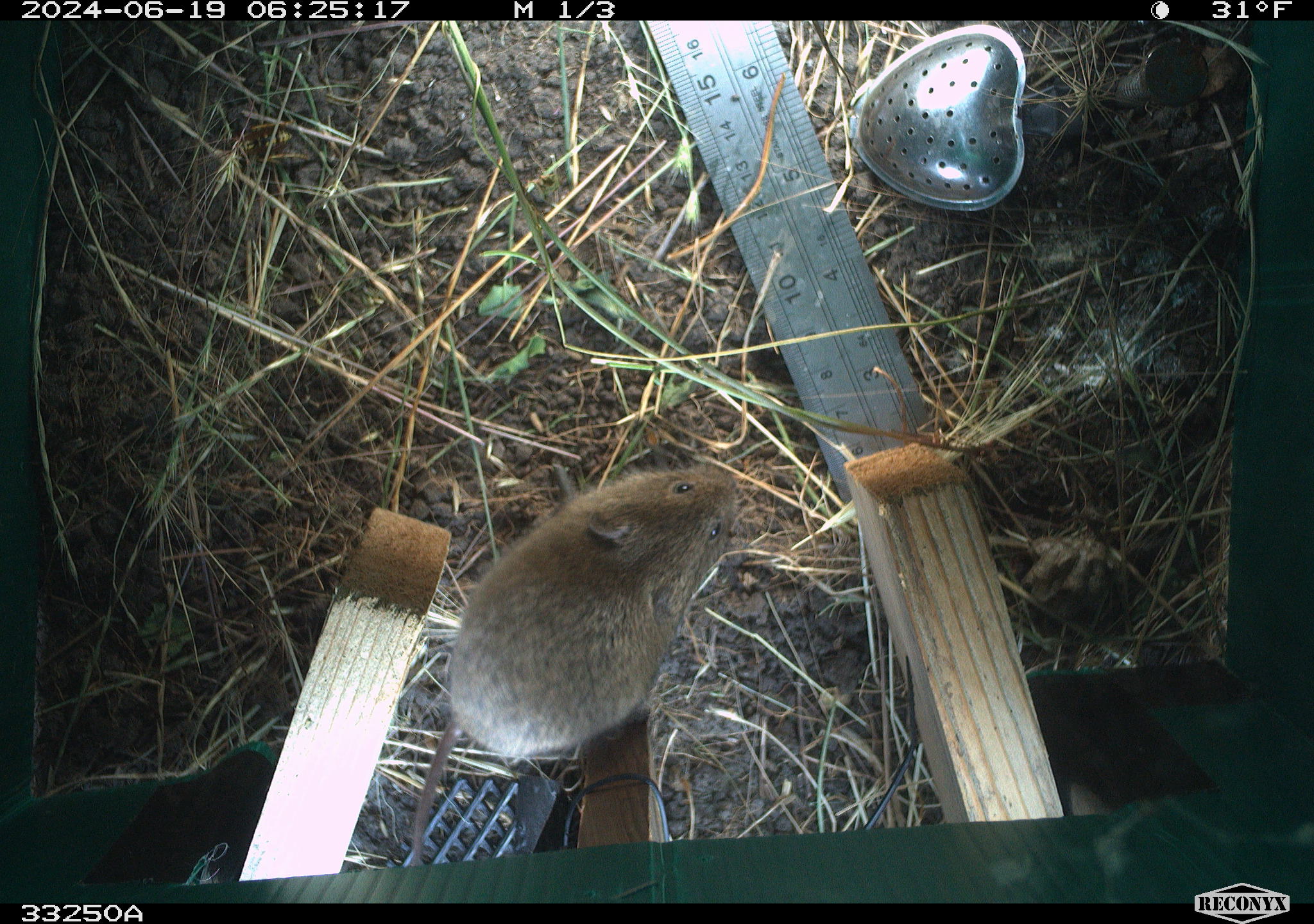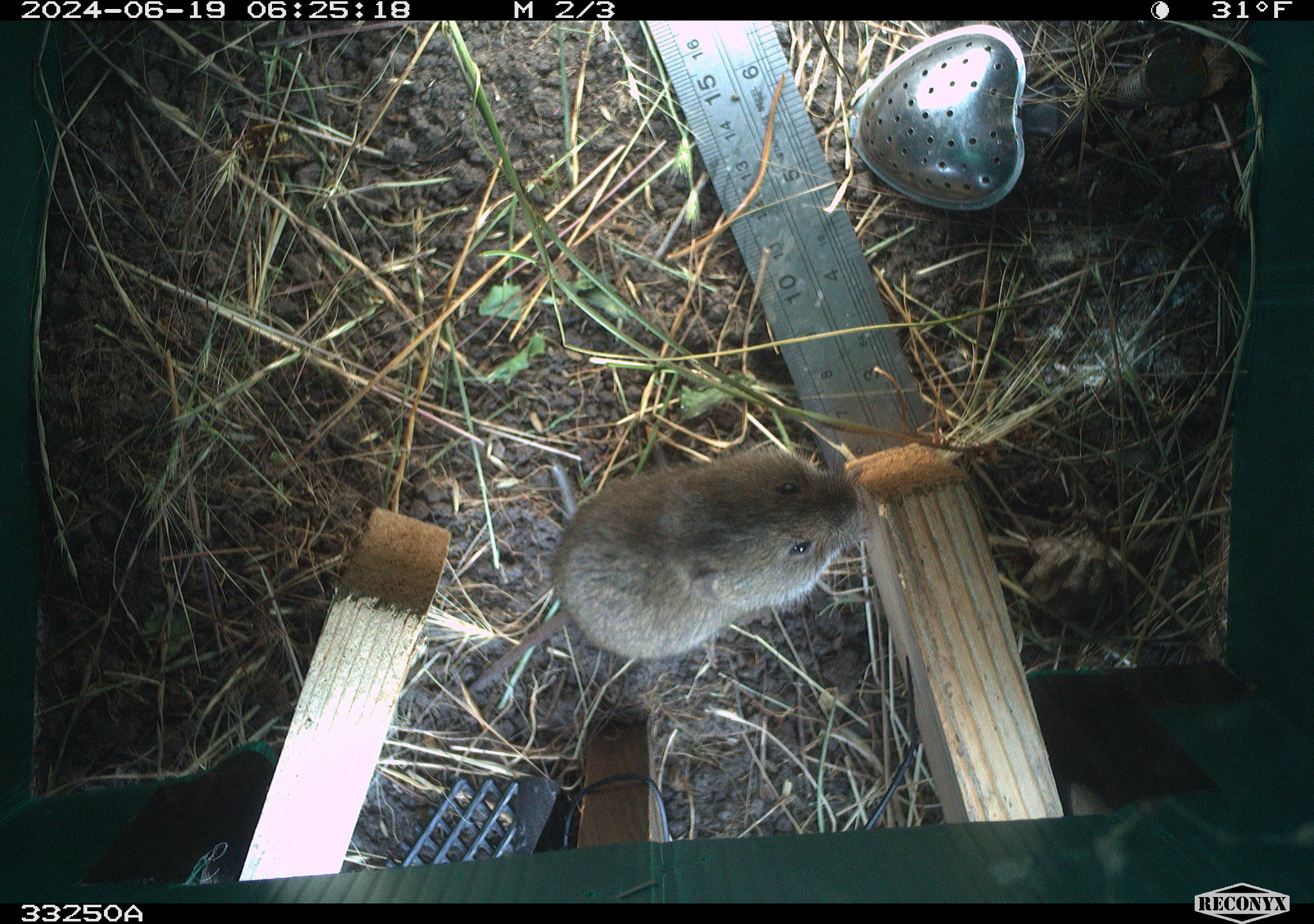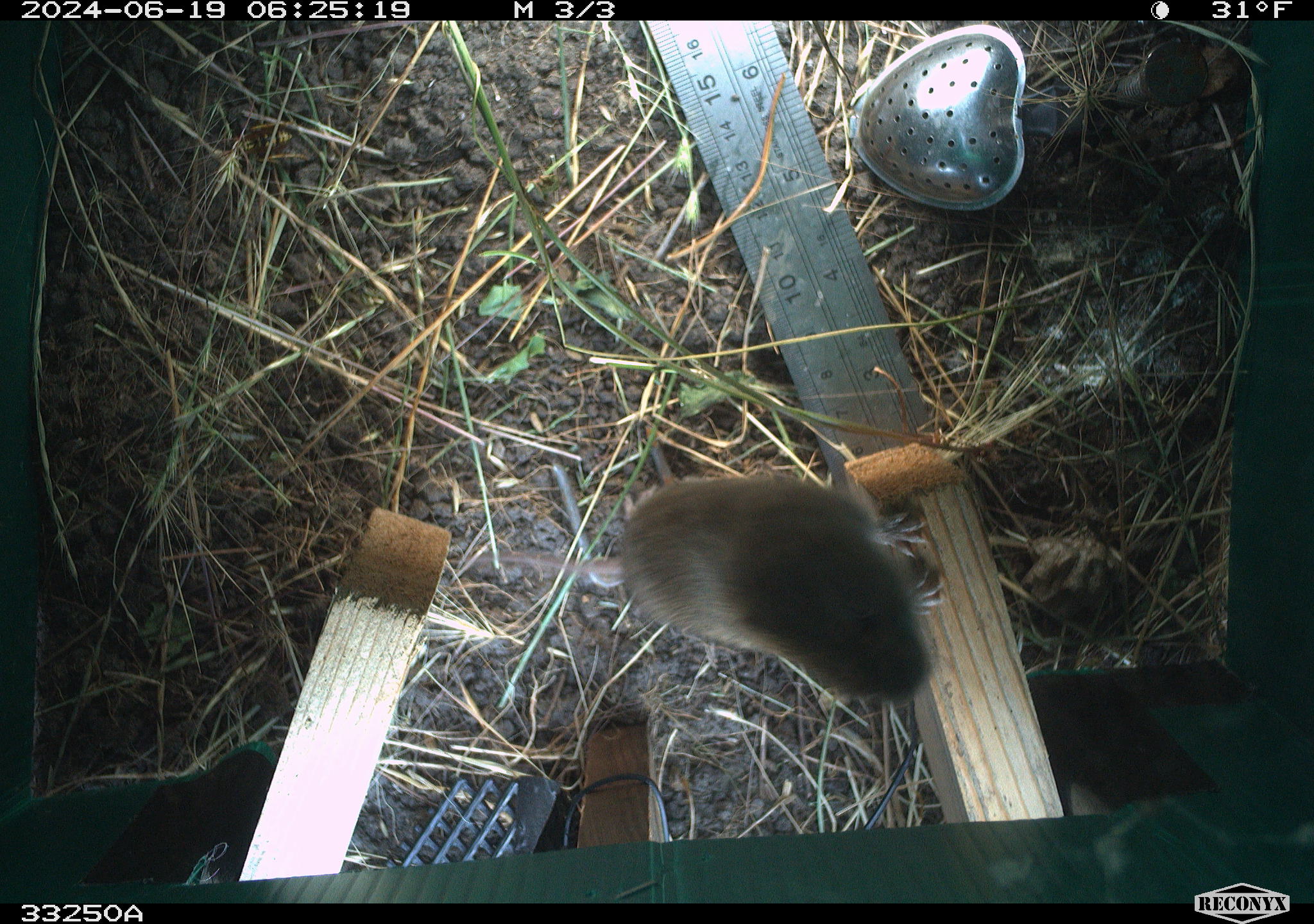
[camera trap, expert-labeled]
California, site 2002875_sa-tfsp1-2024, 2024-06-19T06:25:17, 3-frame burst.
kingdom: Animalia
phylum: Chordata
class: Mammalia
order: Rodentia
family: Cricetidae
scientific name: Arvicolinae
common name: voles, lemmings, and muskrats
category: arvicolinae subfamily